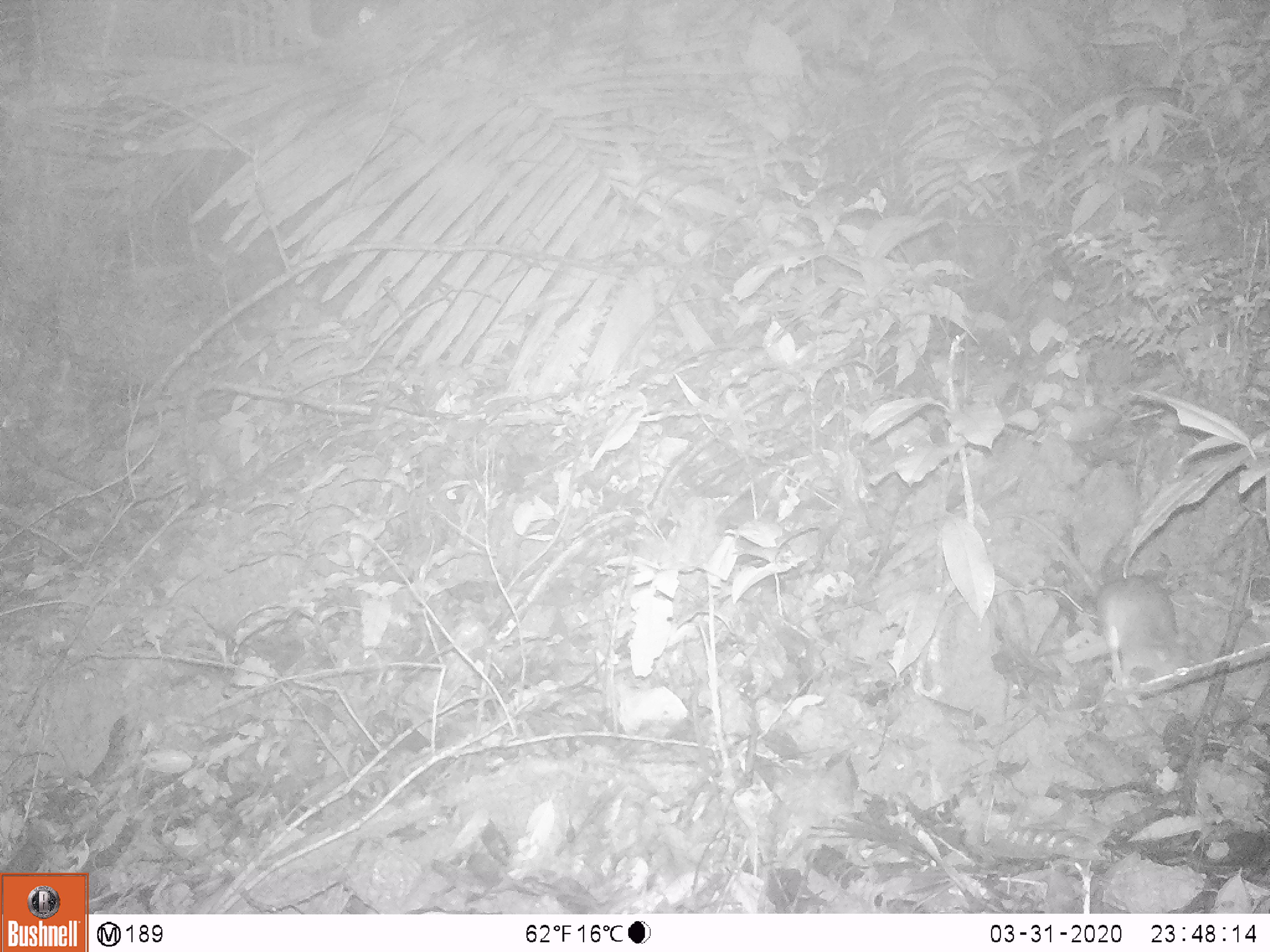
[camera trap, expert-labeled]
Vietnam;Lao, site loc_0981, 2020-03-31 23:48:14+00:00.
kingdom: Animalia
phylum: Chordata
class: Mammalia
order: Rodentia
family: Muridae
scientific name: Muridae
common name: old-world mice and rats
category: unidentified murid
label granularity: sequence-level